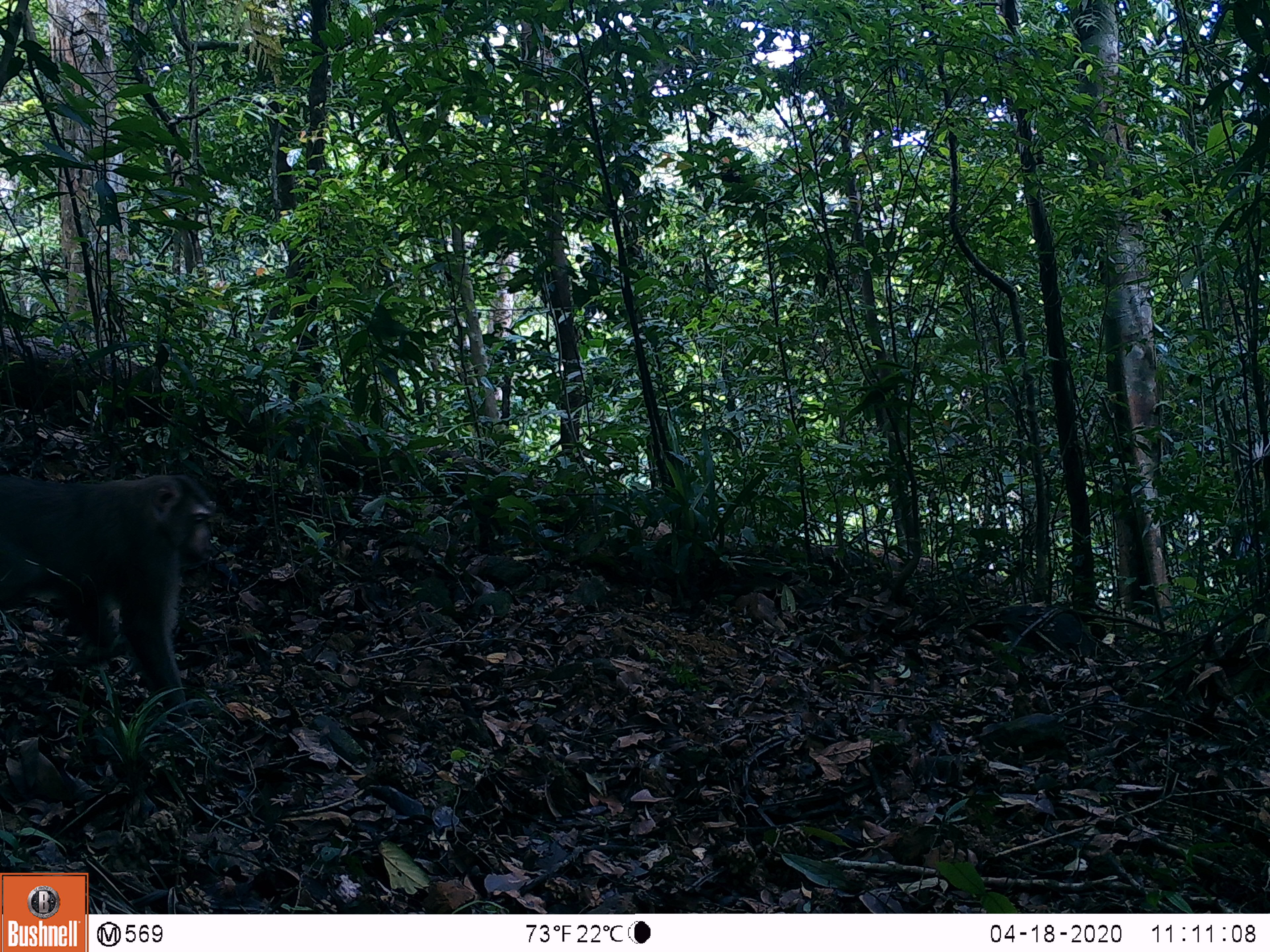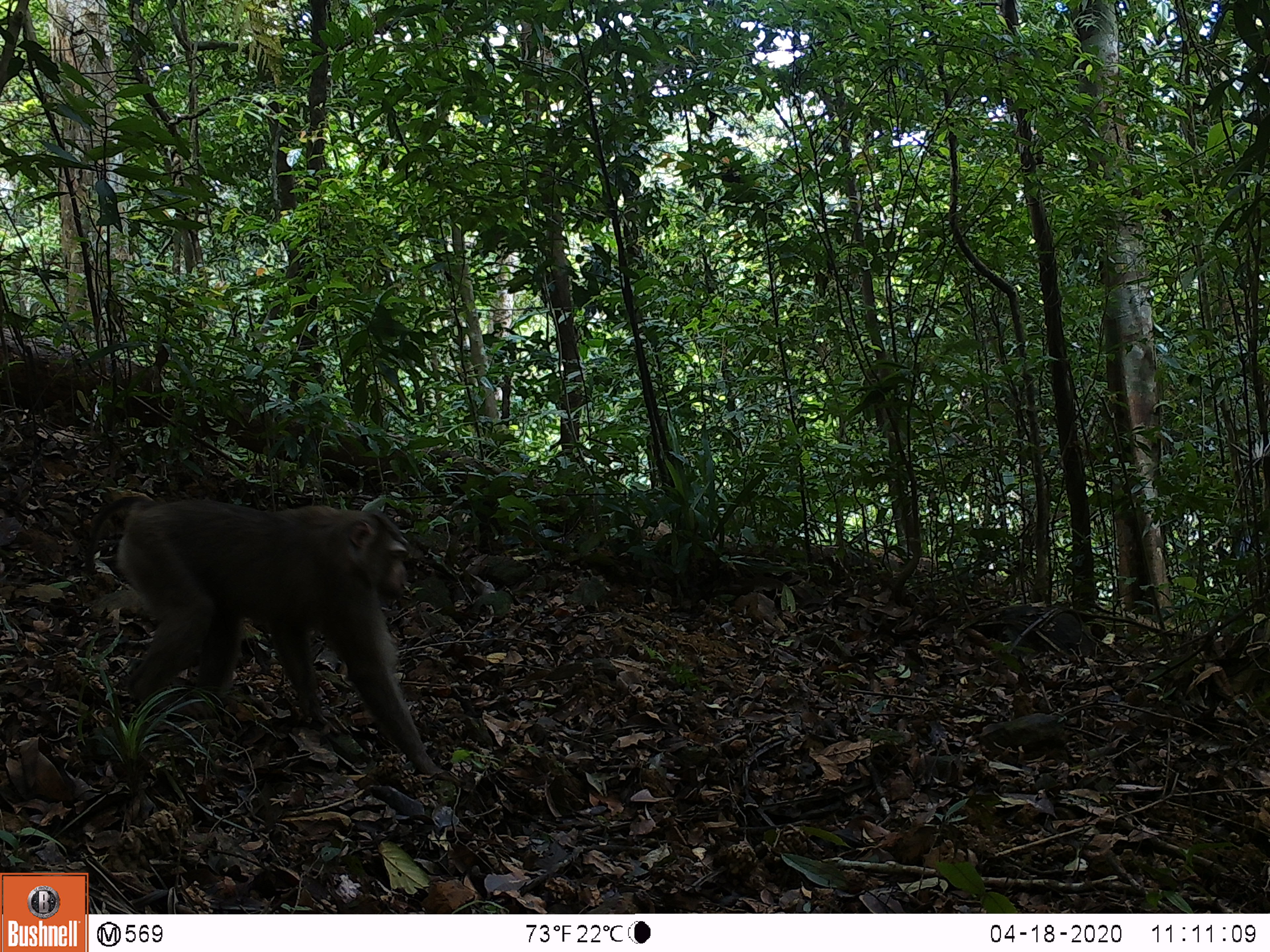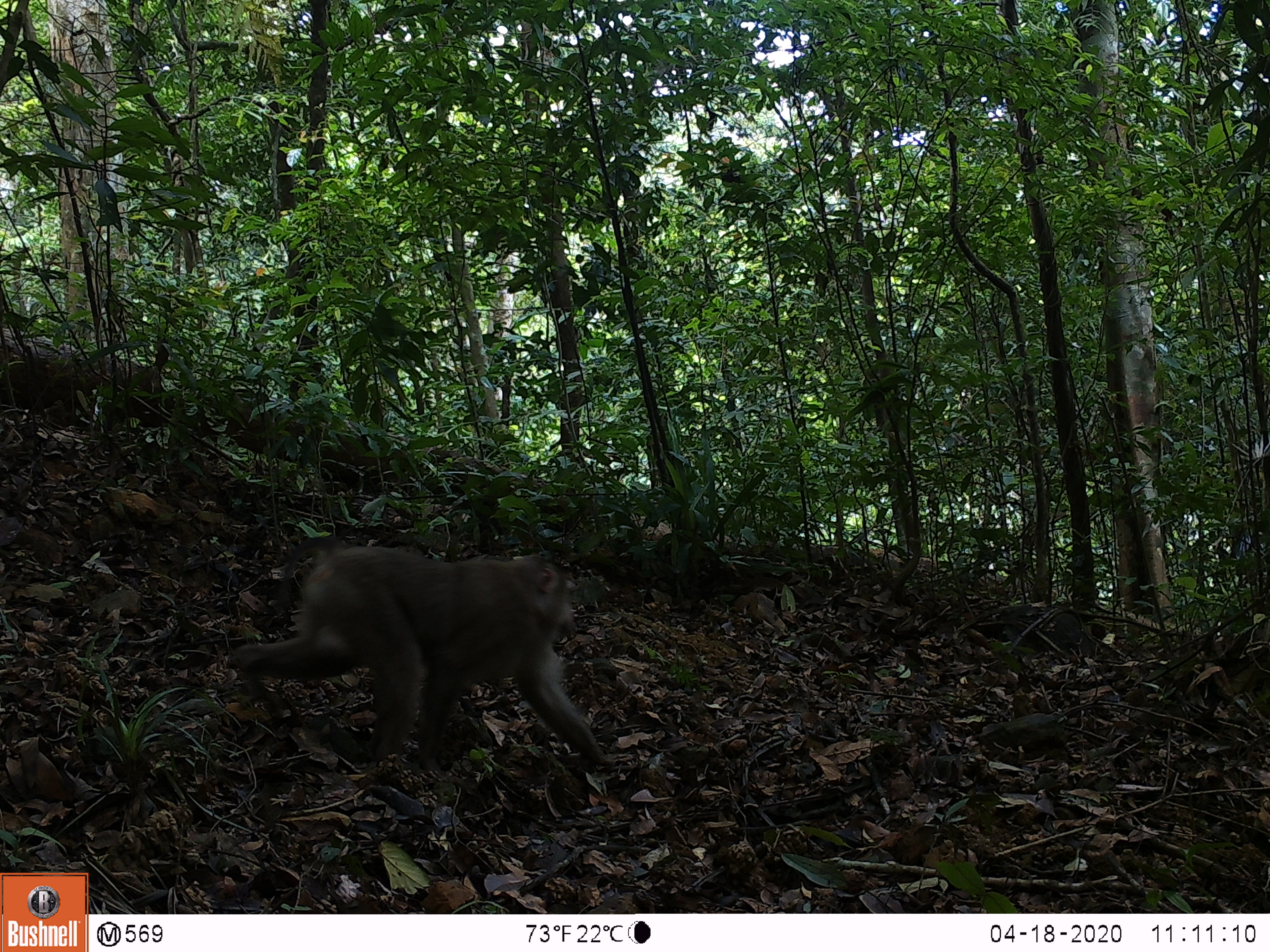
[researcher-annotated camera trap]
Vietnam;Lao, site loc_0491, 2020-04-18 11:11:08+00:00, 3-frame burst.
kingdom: Animalia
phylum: Chordata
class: Mammalia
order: Primates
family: Cercopithecidae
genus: Macaca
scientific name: Macaca nemestrina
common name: pig-tailed macaque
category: pig tailed macaque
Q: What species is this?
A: Pig tailed macaque (pig-tailed macaque) (Macaca nemestrina).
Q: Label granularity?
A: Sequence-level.